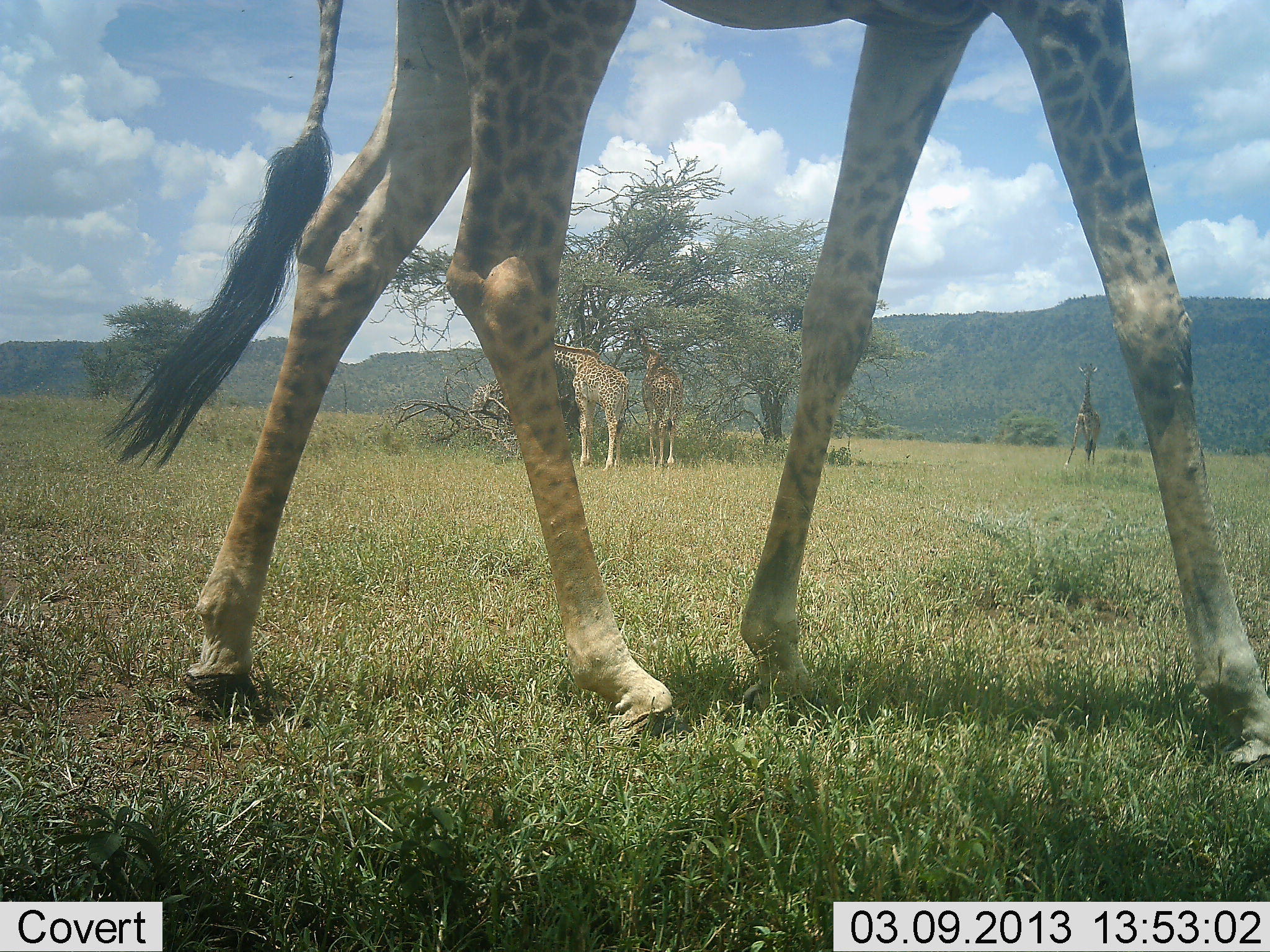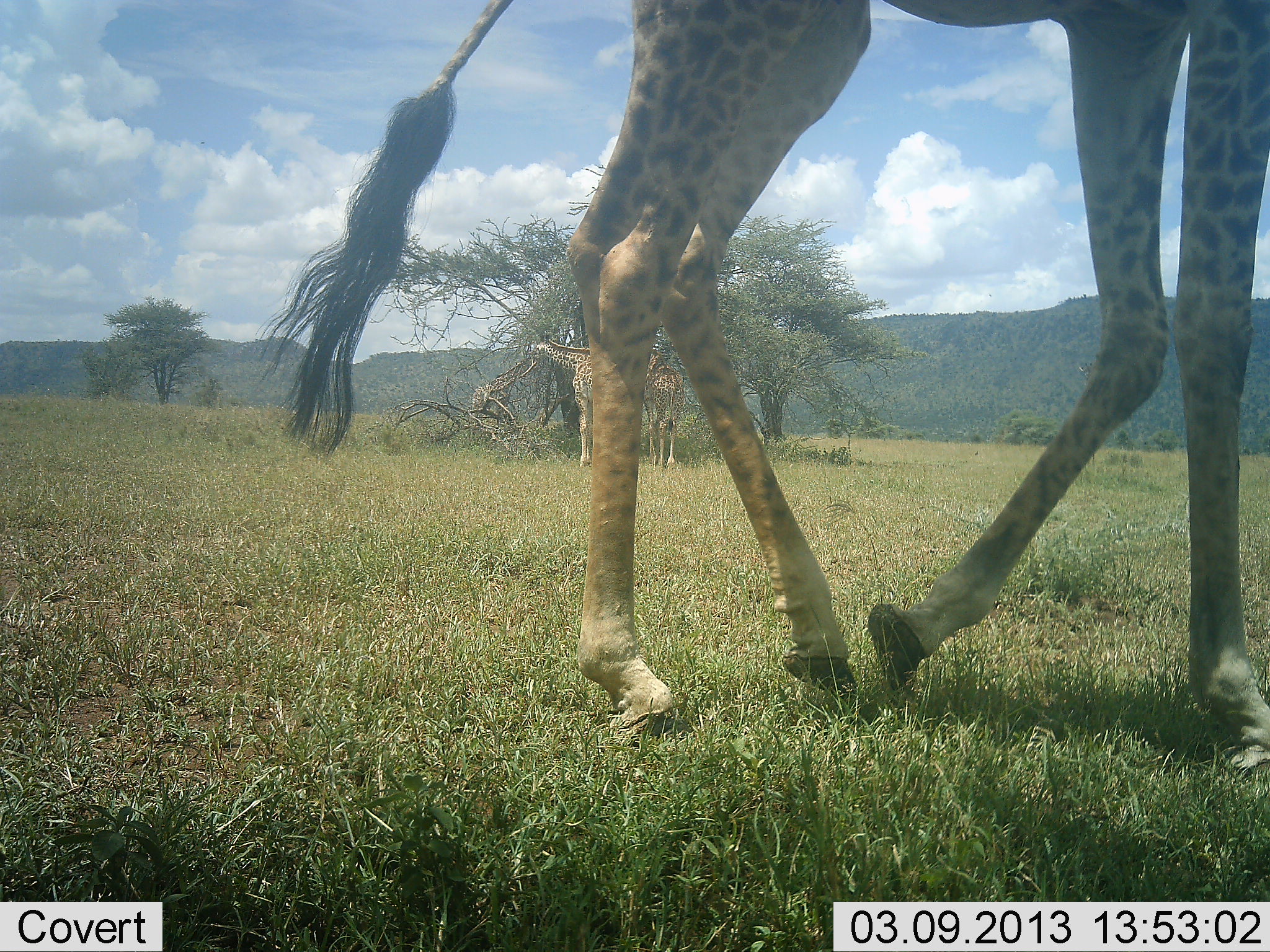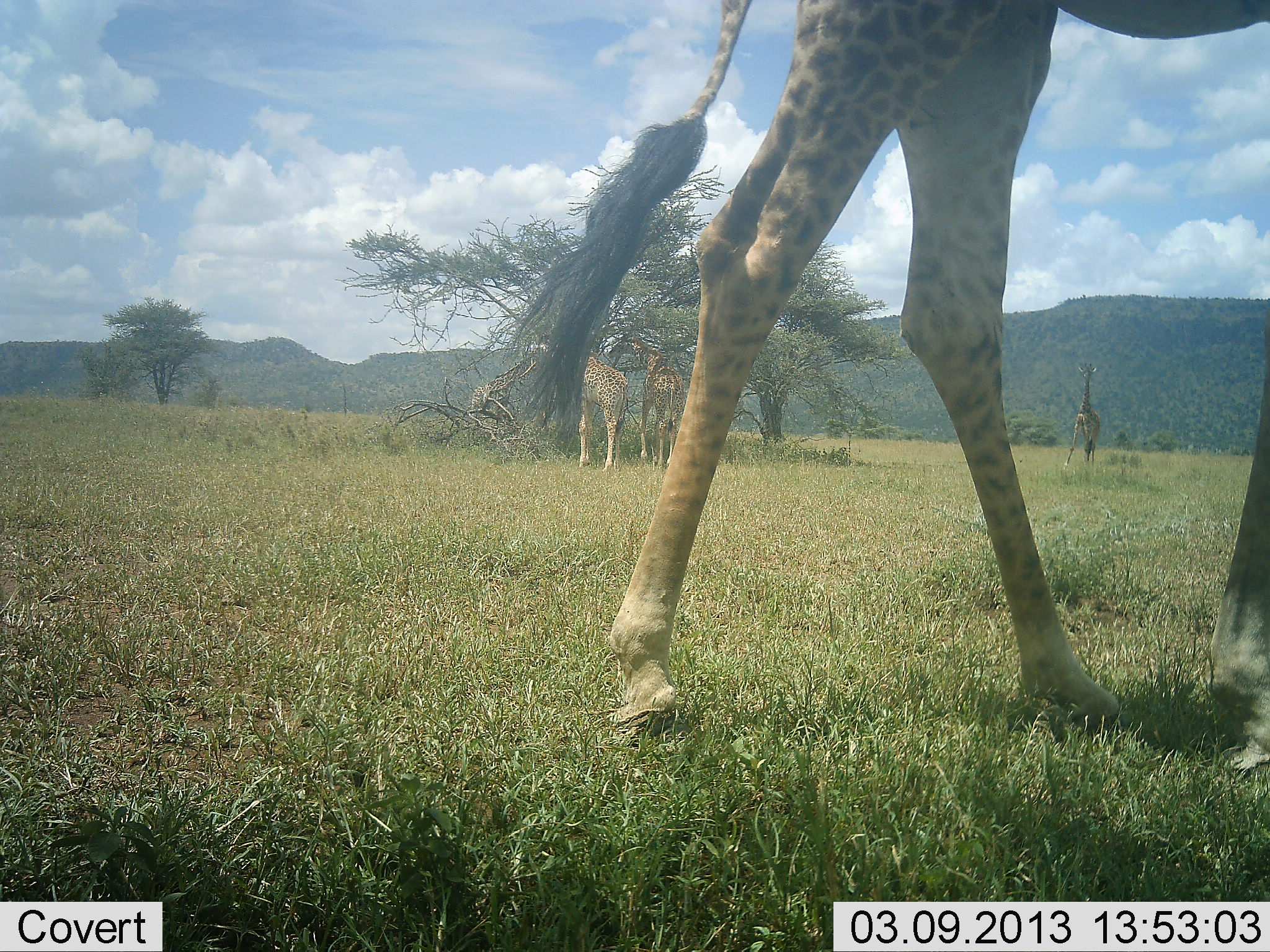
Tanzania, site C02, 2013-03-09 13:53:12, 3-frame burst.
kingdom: Animalia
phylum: Chordata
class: Mammalia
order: Artiodactyla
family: Giraffidae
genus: Giraffa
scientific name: Giraffa camelopardalis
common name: giraffe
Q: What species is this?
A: Giraffe (Giraffa camelopardalis).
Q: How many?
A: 4.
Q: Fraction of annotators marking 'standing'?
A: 31%.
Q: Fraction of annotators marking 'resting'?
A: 3%.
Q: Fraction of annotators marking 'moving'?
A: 89%.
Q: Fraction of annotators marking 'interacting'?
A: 3%.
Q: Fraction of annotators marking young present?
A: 0%.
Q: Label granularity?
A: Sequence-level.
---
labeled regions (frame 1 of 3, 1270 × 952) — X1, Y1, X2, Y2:
animal: 104, 0, 1270, 781; 553, 342, 631, 474; 639, 335, 684, 474; 1062, 362, 1102, 468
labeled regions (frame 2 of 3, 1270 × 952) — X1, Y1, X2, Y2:
animal: 264, 0, 1270, 772; 531, 335, 595, 468; 645, 336, 686, 471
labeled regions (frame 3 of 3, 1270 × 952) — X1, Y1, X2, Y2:
animal: 510, 0, 1270, 781; 631, 339, 686, 473; 575, 354, 625, 475; 1062, 362, 1099, 469